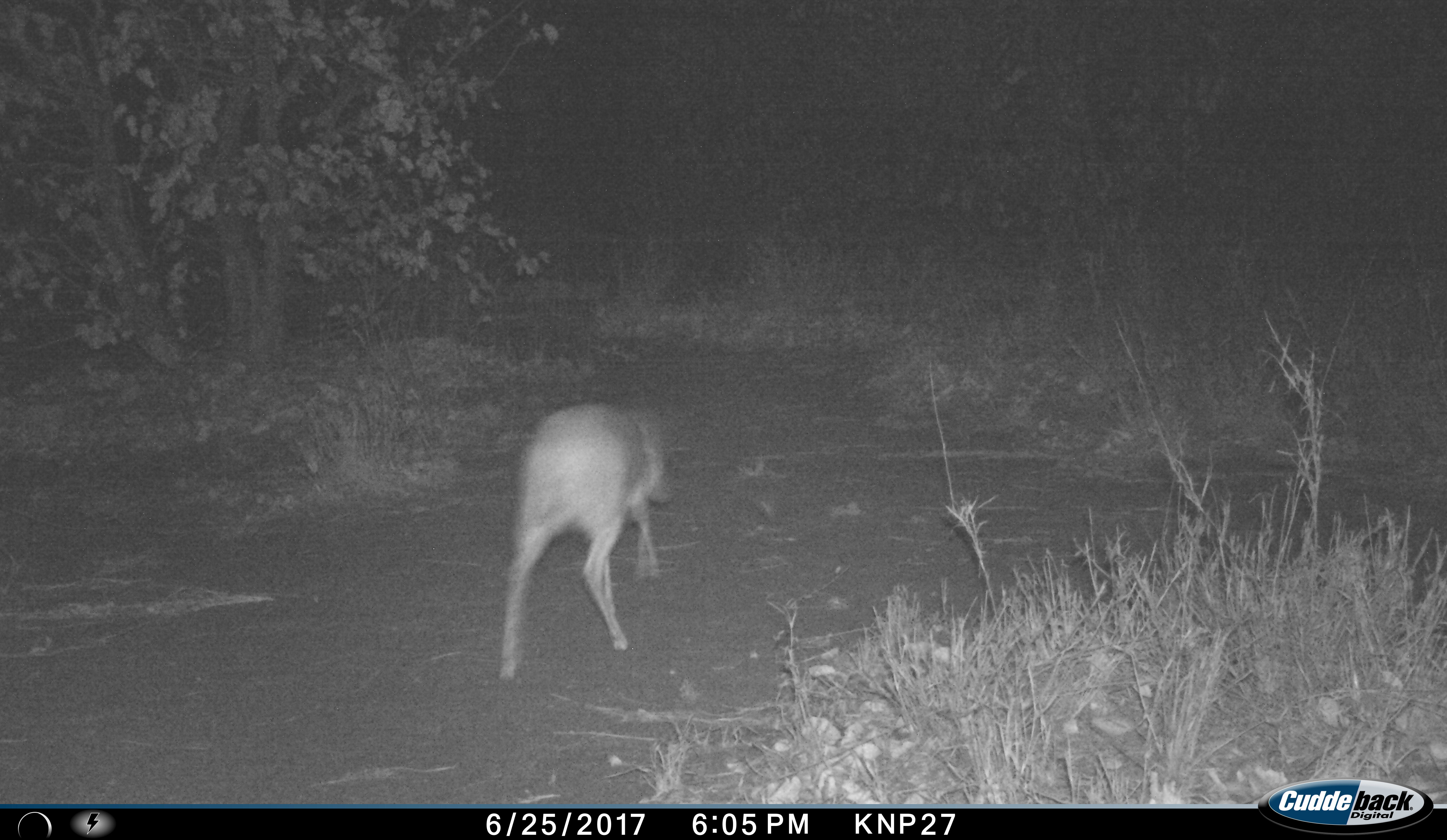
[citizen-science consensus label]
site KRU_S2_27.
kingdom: Animalia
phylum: Chordata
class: Mammalia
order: Artiodactyla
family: Bovidae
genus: Aepyceros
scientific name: Aepyceros melampus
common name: impala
Impala (Aepyceros melampus), count 1. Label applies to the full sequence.